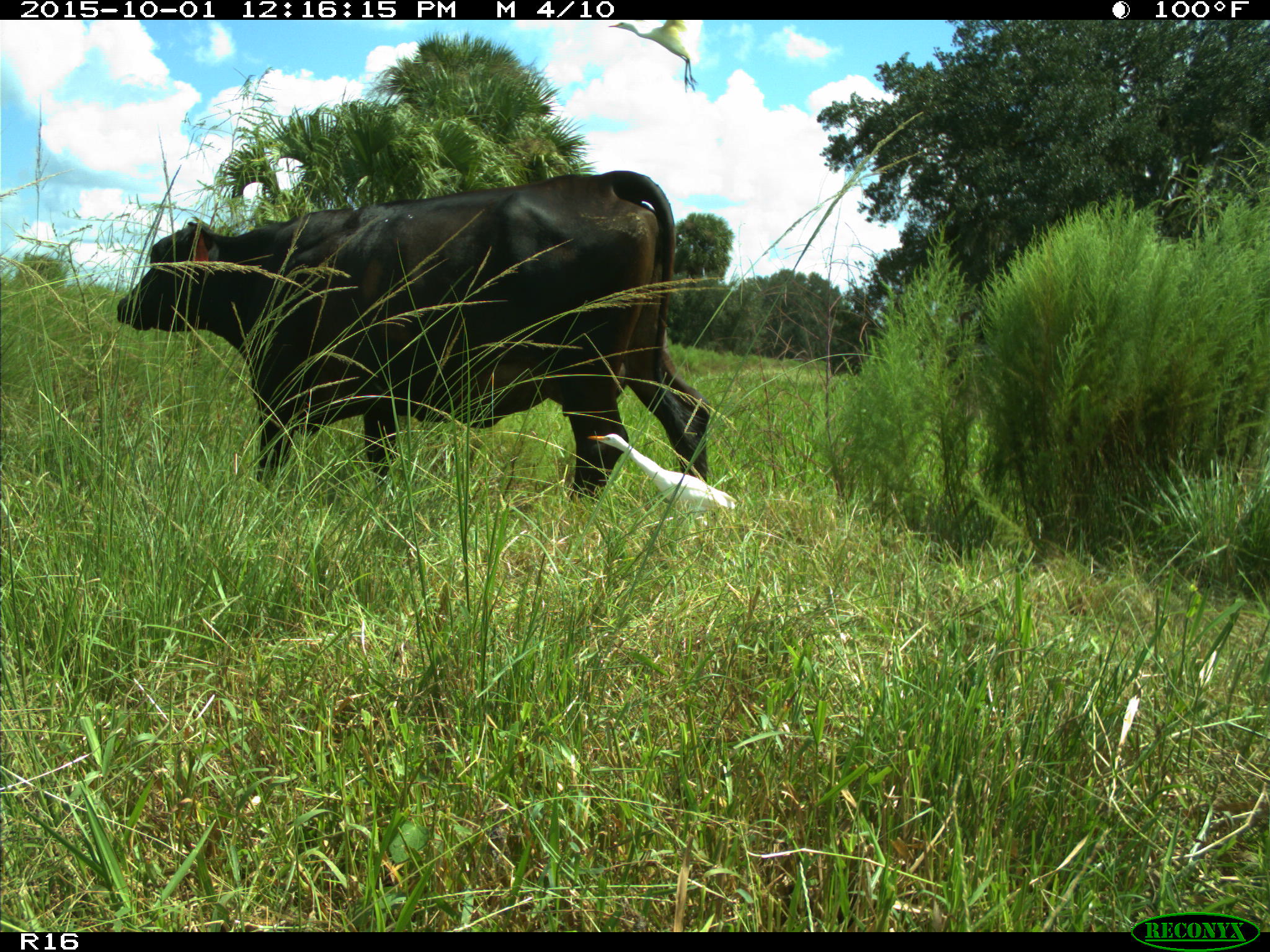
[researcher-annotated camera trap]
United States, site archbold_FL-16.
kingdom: Animalia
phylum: Chordata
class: Mammalia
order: Artiodactyla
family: Bovidae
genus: Bos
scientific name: Bos taurus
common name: domestic cow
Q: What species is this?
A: Bos taurus (domestic cow).